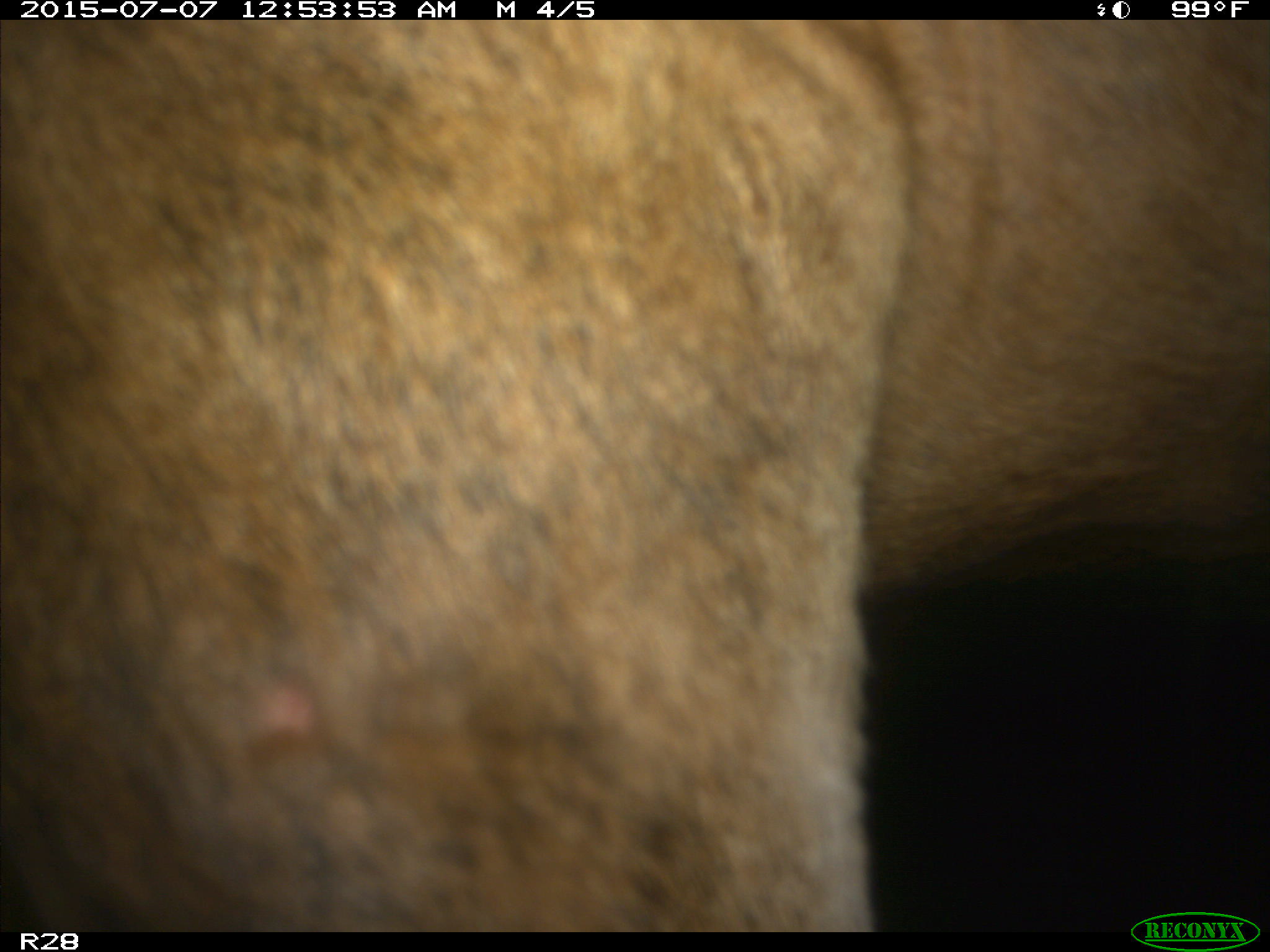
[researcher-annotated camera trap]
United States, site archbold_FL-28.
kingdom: Animalia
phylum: Chordata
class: Mammalia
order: Artiodactyla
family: Bovidae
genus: Bos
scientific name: Bos taurus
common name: domestic cow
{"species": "Bos taurus (domestic cow)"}